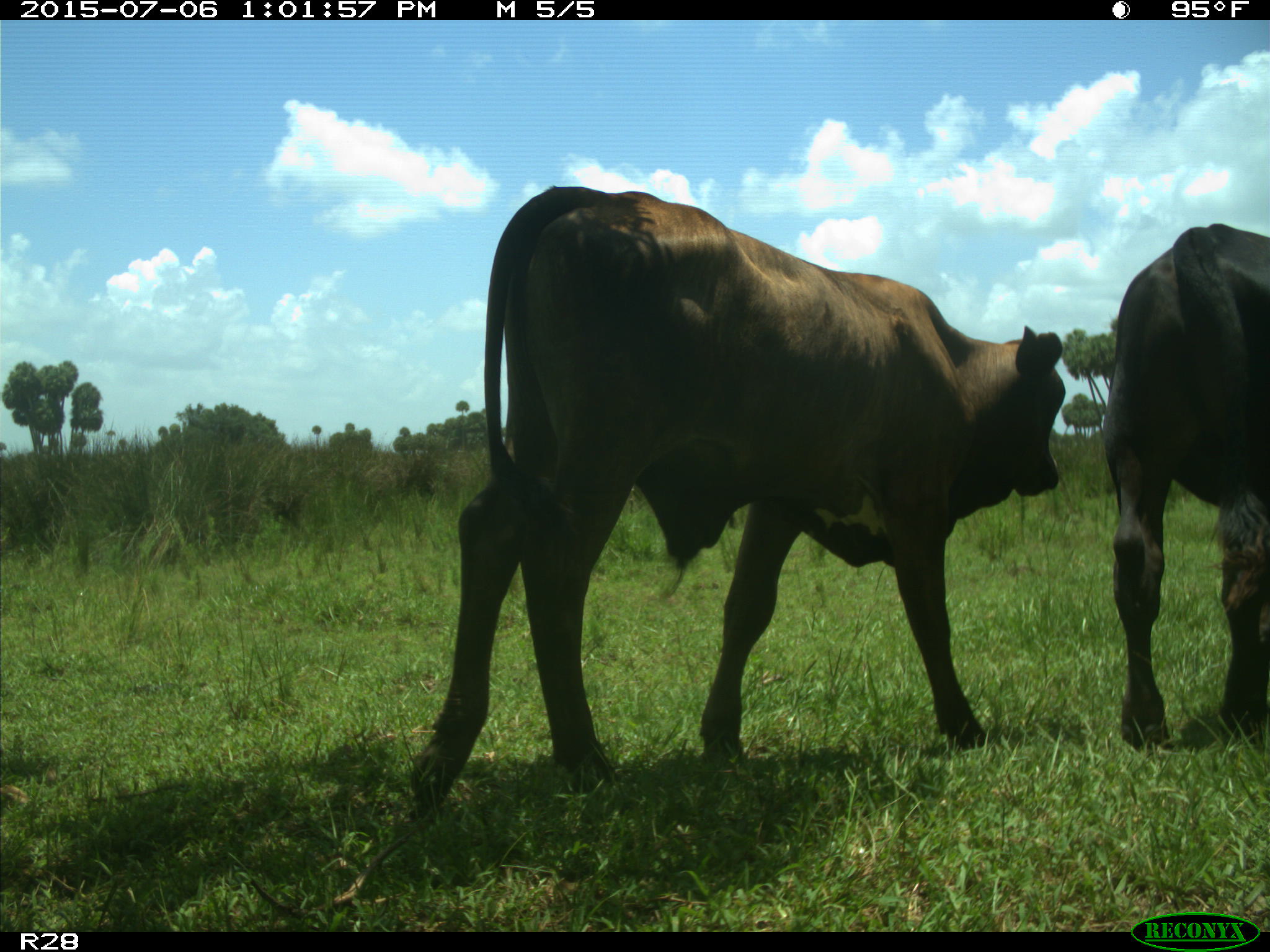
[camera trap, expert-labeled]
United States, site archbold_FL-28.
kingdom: Animalia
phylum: Chordata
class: Mammalia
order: Artiodactyla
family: Bovidae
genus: Bos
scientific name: Bos taurus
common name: domestic cow